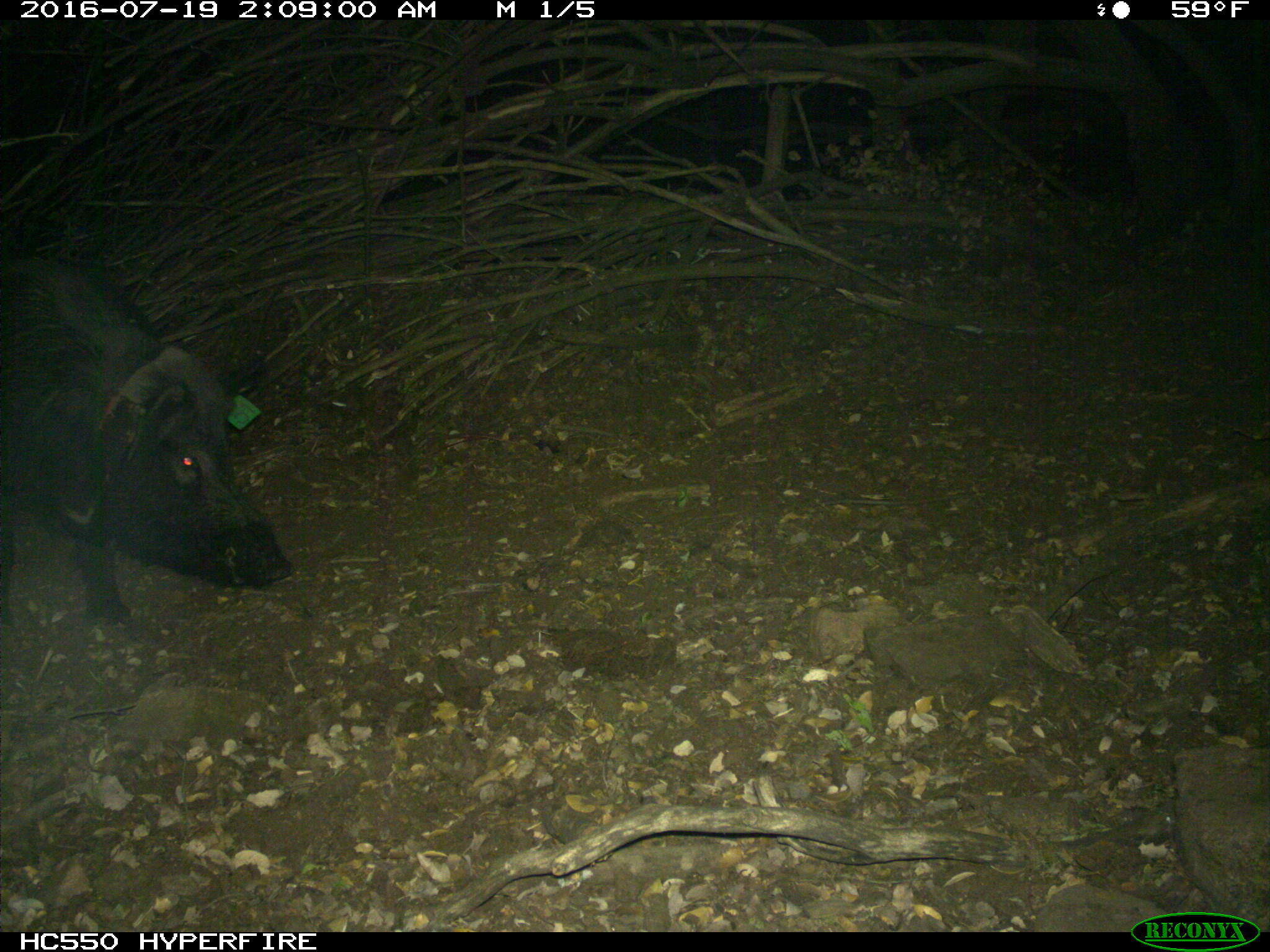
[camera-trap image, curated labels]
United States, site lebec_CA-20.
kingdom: Animalia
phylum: Chordata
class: Mammalia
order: Artiodactyla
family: Suidae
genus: Sus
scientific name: Sus scrofa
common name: wild boar